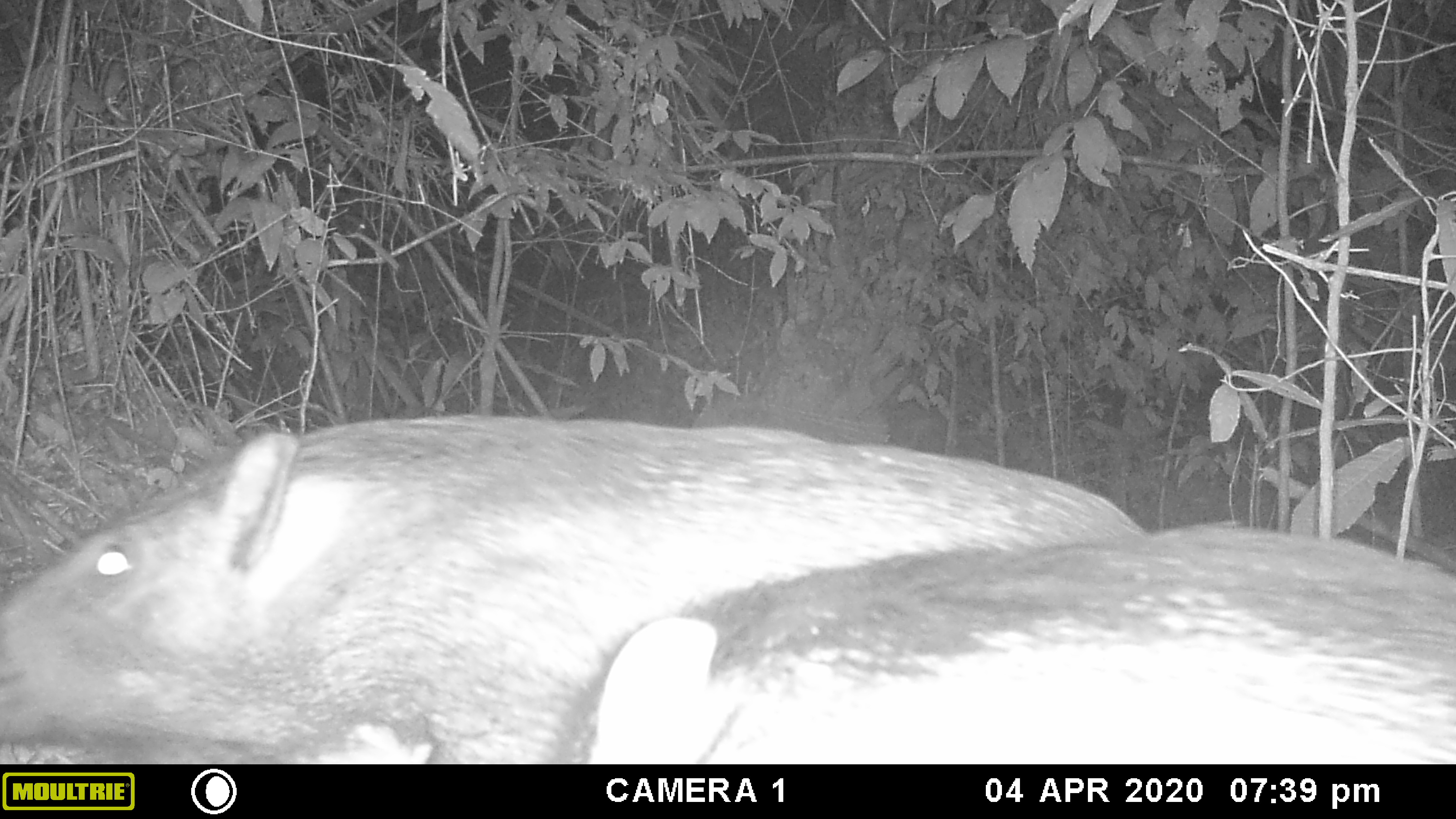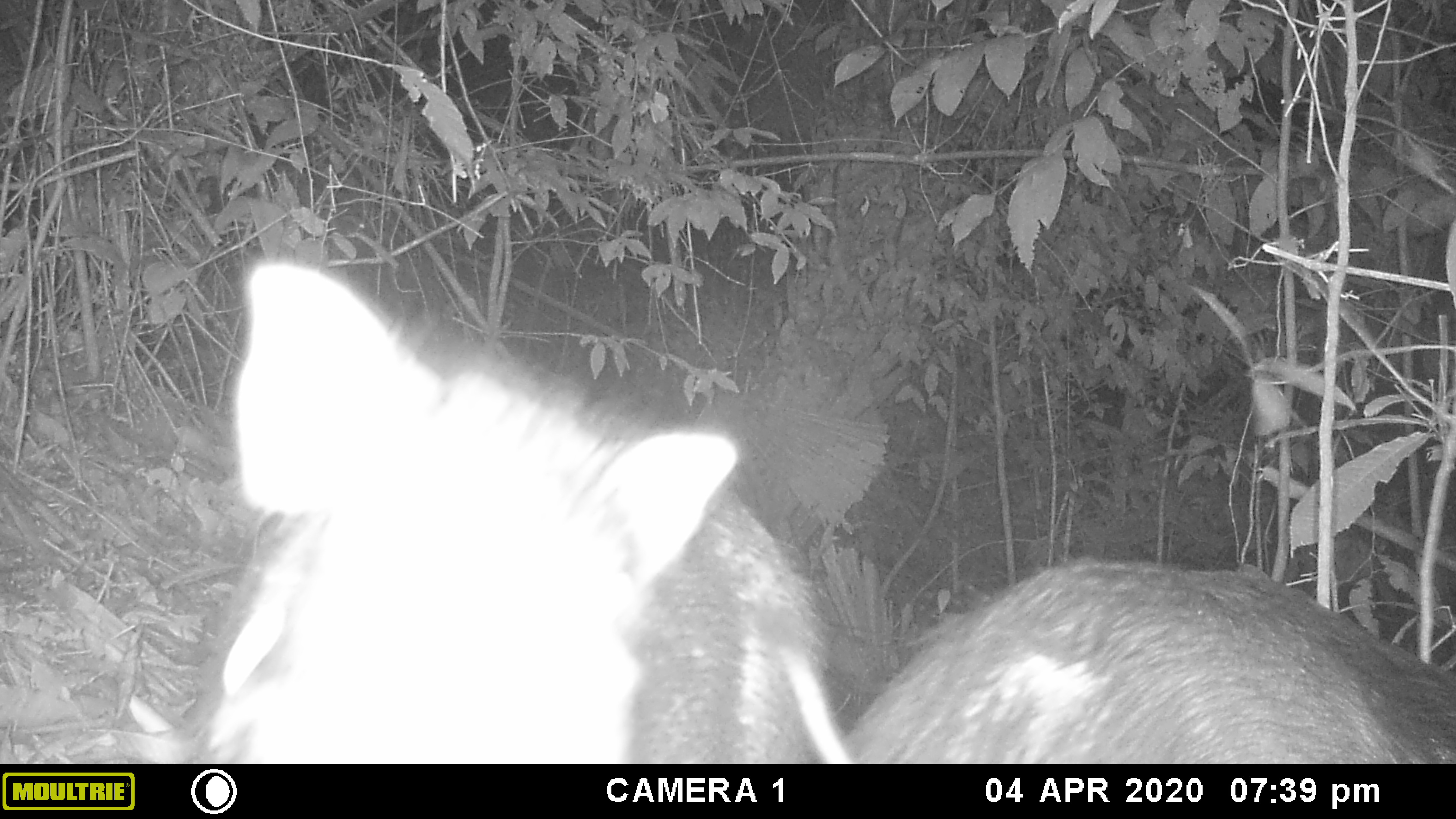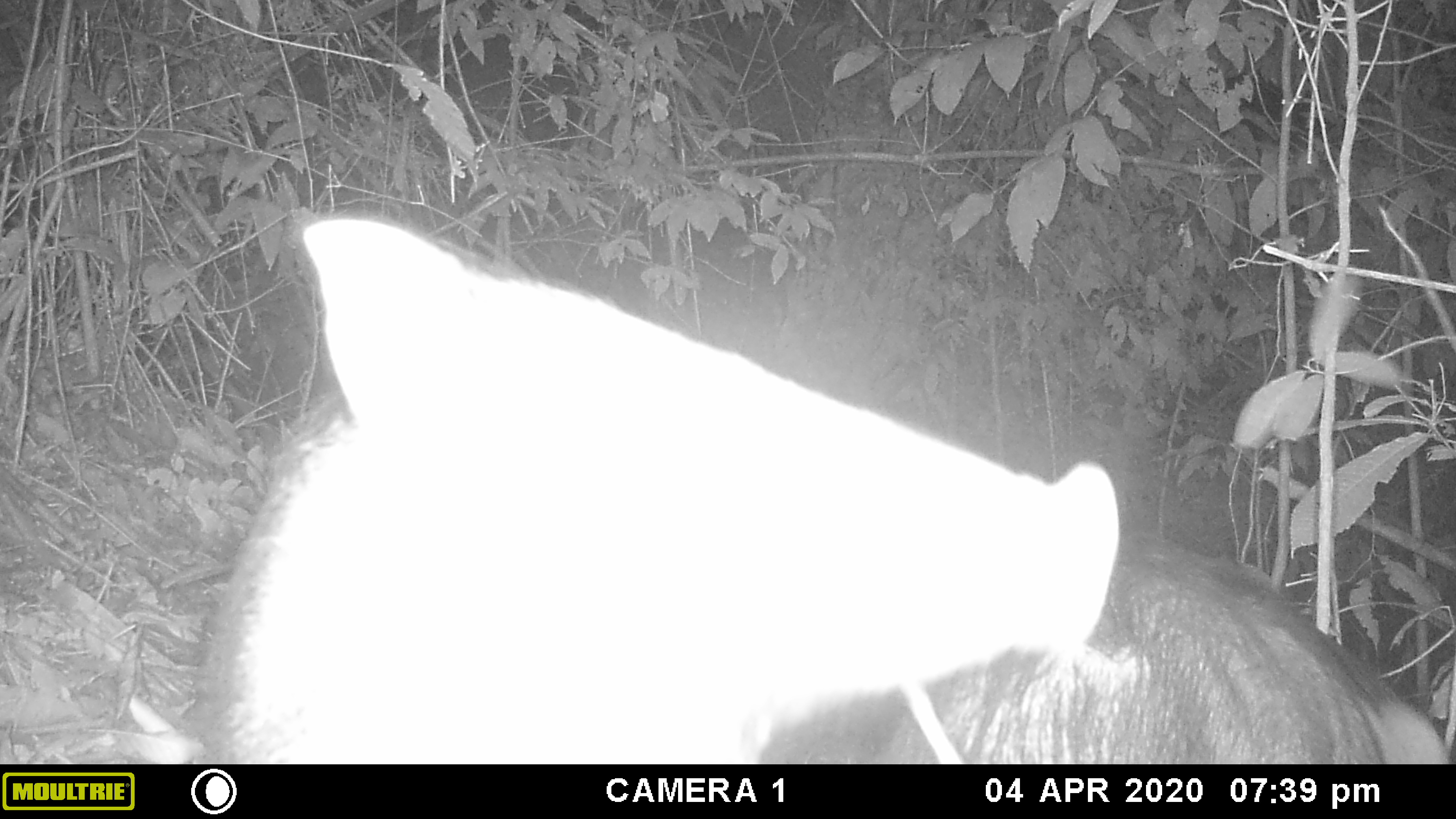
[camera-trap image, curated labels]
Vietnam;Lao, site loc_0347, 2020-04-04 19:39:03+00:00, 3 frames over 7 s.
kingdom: Animalia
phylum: Chordata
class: Mammalia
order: Artiodactyla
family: Suidae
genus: Sus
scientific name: Sus scrofa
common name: eurasian wild pig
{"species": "eurasian wild pig (Sus scrofa)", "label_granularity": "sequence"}